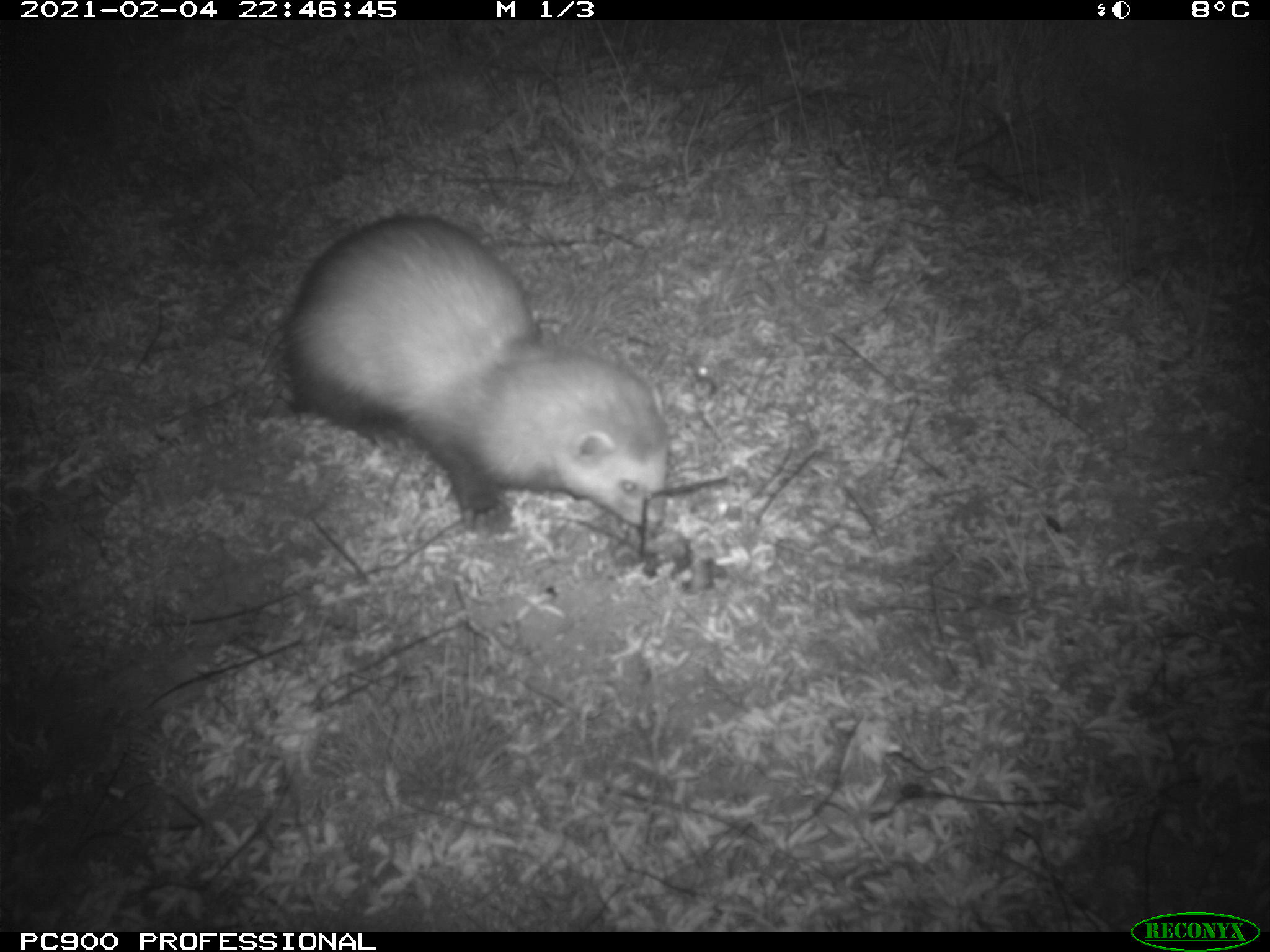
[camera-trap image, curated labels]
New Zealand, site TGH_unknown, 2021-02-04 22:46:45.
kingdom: Animalia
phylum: Chordata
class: Mammalia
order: Carnivora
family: Mustelidae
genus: Mustela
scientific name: Mustela furo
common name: ferret